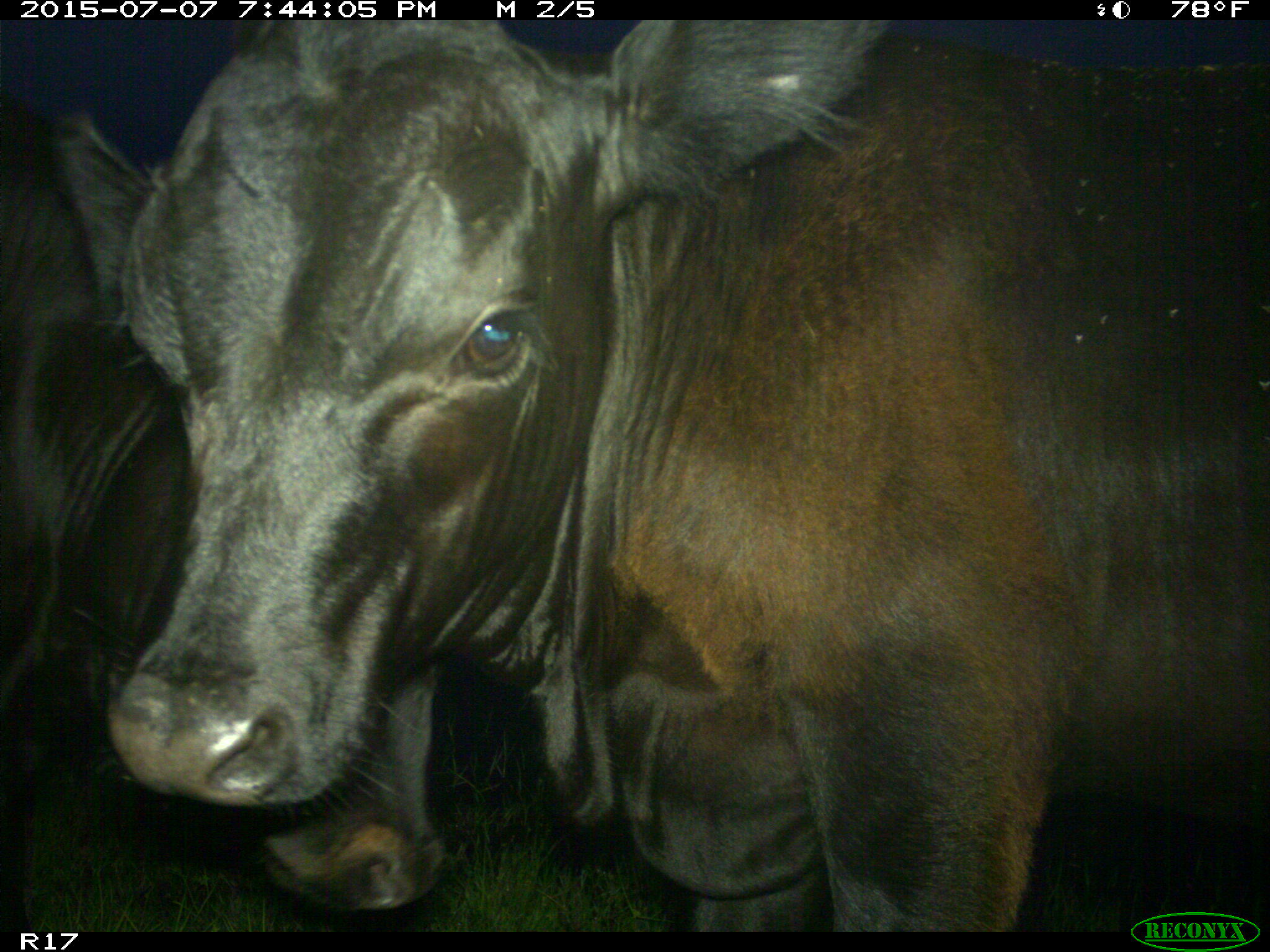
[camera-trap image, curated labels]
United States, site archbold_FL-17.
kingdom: Animalia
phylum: Chordata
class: Mammalia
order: Artiodactyla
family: Bovidae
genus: Bos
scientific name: Bos taurus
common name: domestic cow